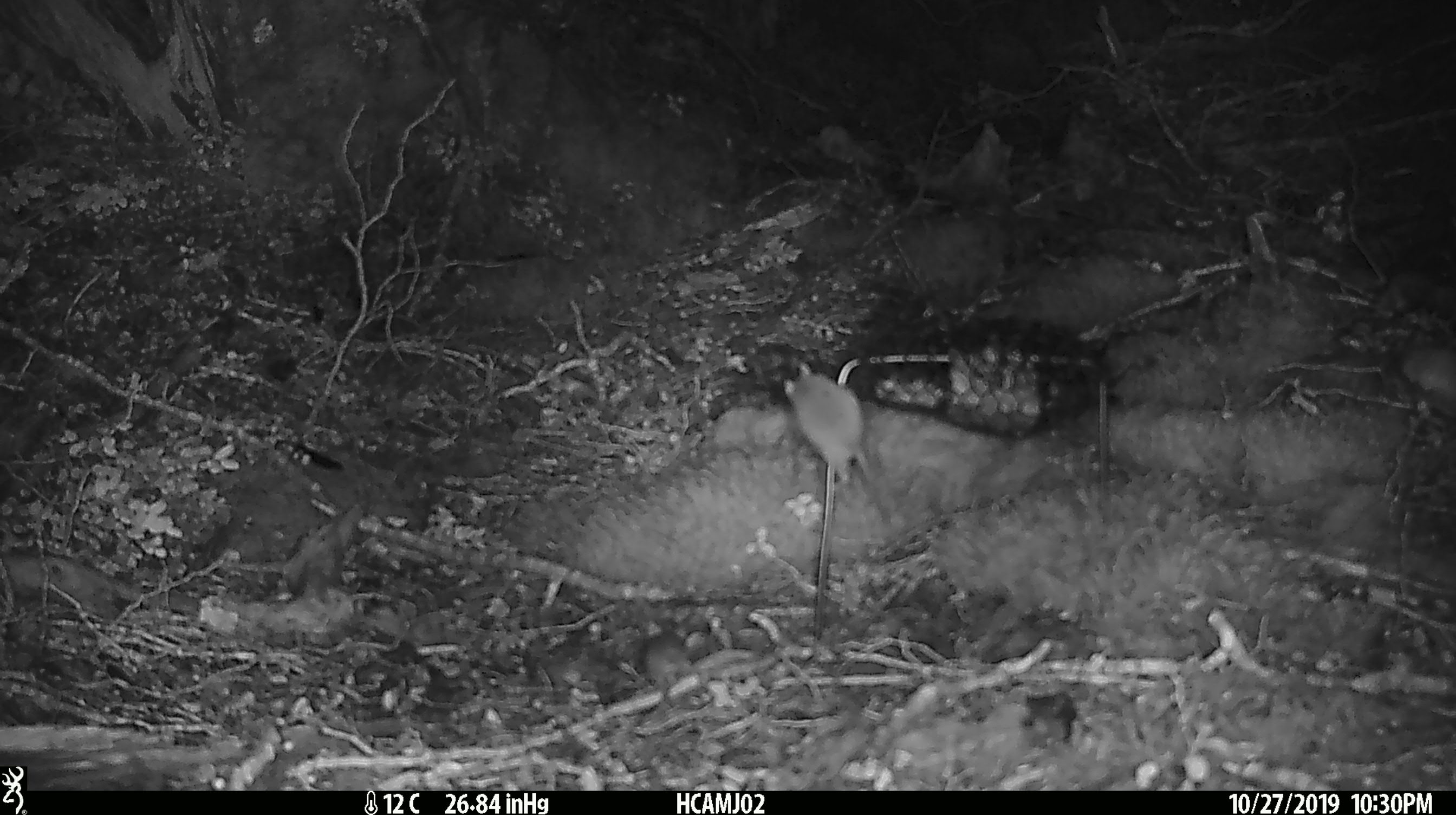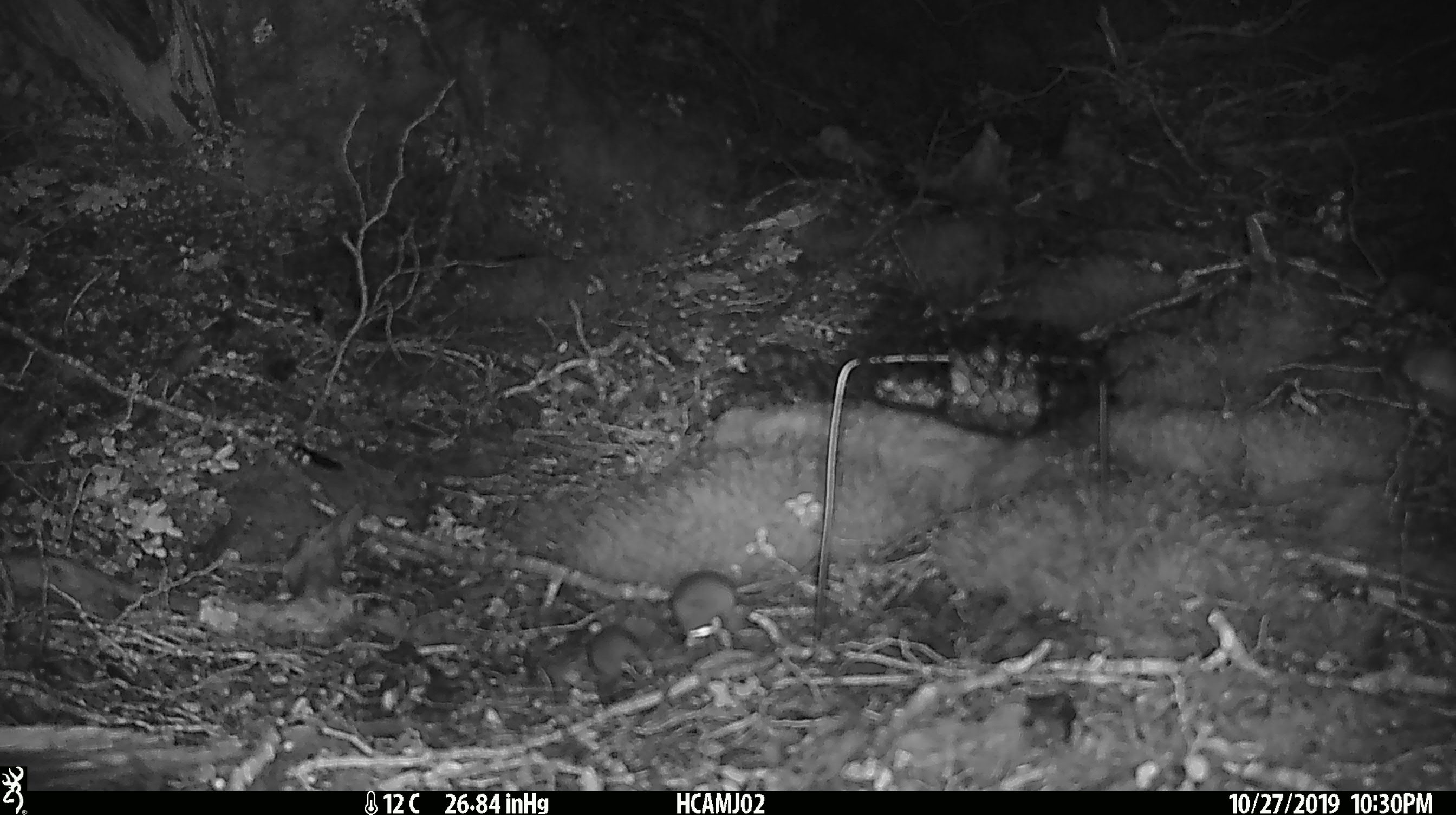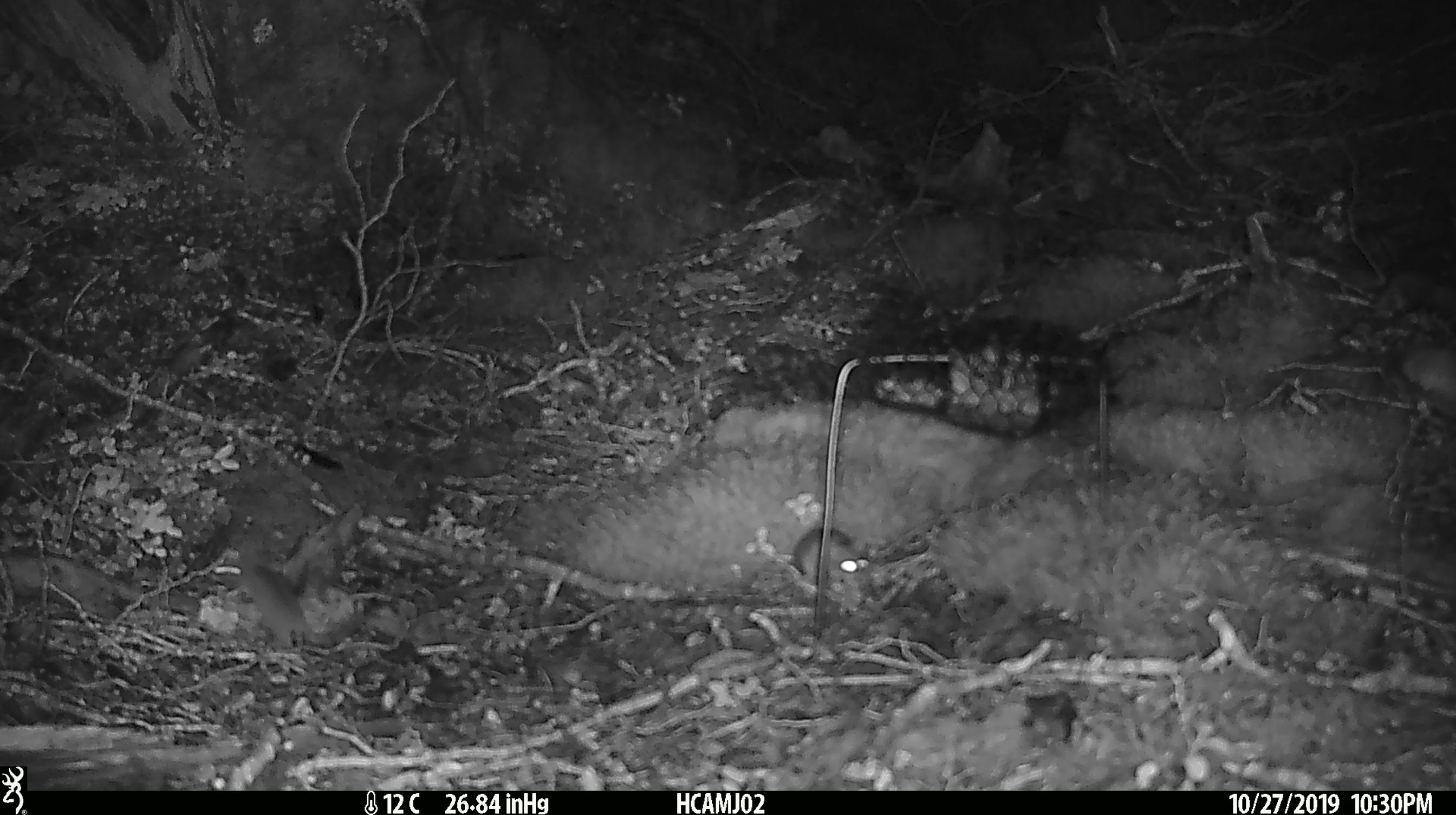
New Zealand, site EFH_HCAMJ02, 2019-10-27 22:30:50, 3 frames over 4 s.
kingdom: Animalia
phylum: Chordata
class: Mammalia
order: Rodentia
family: Muridae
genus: Mus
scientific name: Mus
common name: mouse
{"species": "mouse (Mus)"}